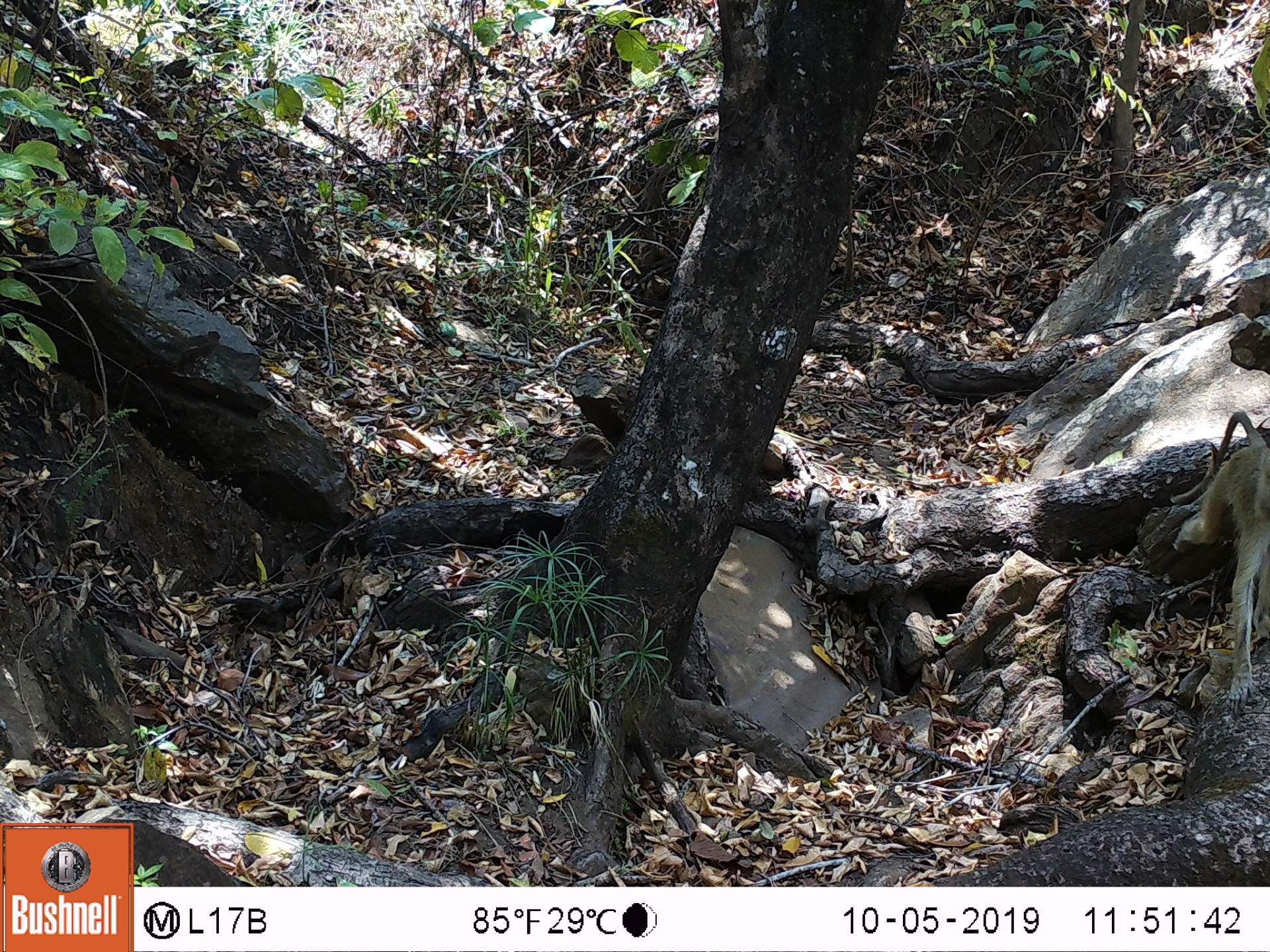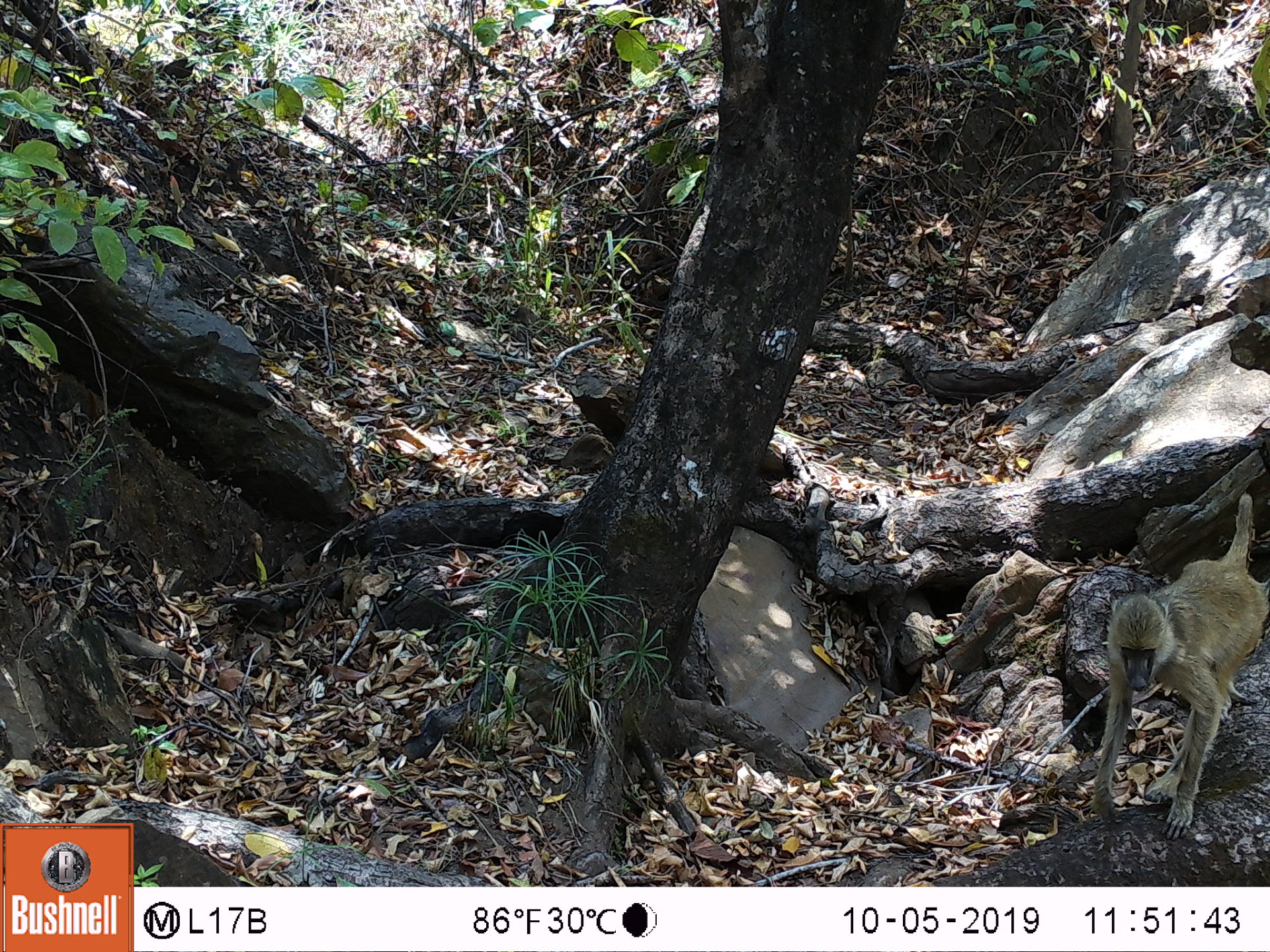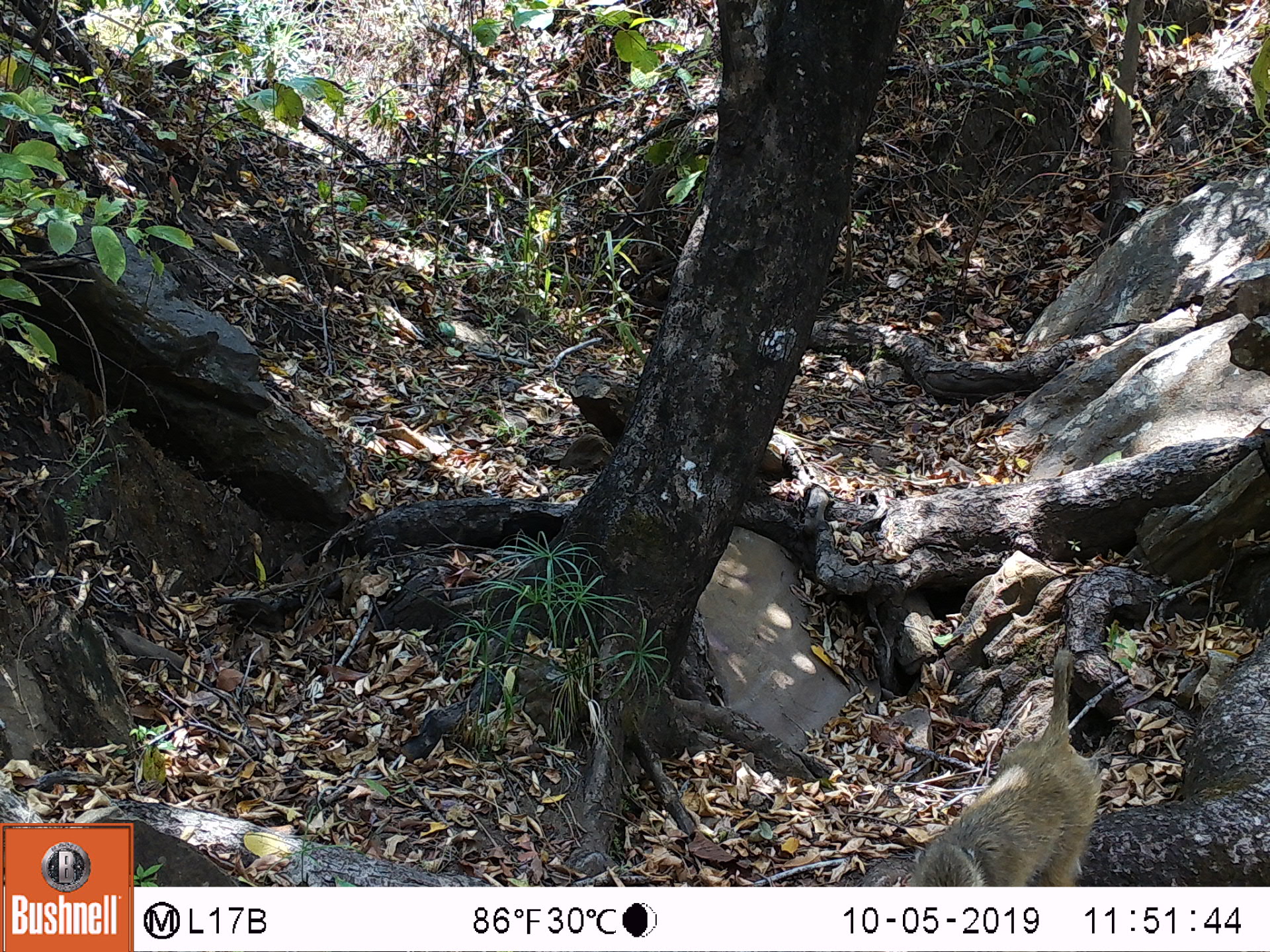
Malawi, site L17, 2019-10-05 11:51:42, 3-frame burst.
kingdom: Animalia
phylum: Chordata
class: Mammalia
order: Primates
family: Cercopithecidae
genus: Papio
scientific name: Papio cynocephalus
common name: yellow baboon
Yellow baboon (Papio cynocephalus), count 1.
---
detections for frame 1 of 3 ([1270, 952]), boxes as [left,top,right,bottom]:
yellow baboon: [1172,409,1265,712]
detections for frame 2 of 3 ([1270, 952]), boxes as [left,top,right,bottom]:
yellow baboon: [1086,483,1262,819]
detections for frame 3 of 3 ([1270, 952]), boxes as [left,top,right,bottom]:
yellow baboon: [897,651,1103,878]